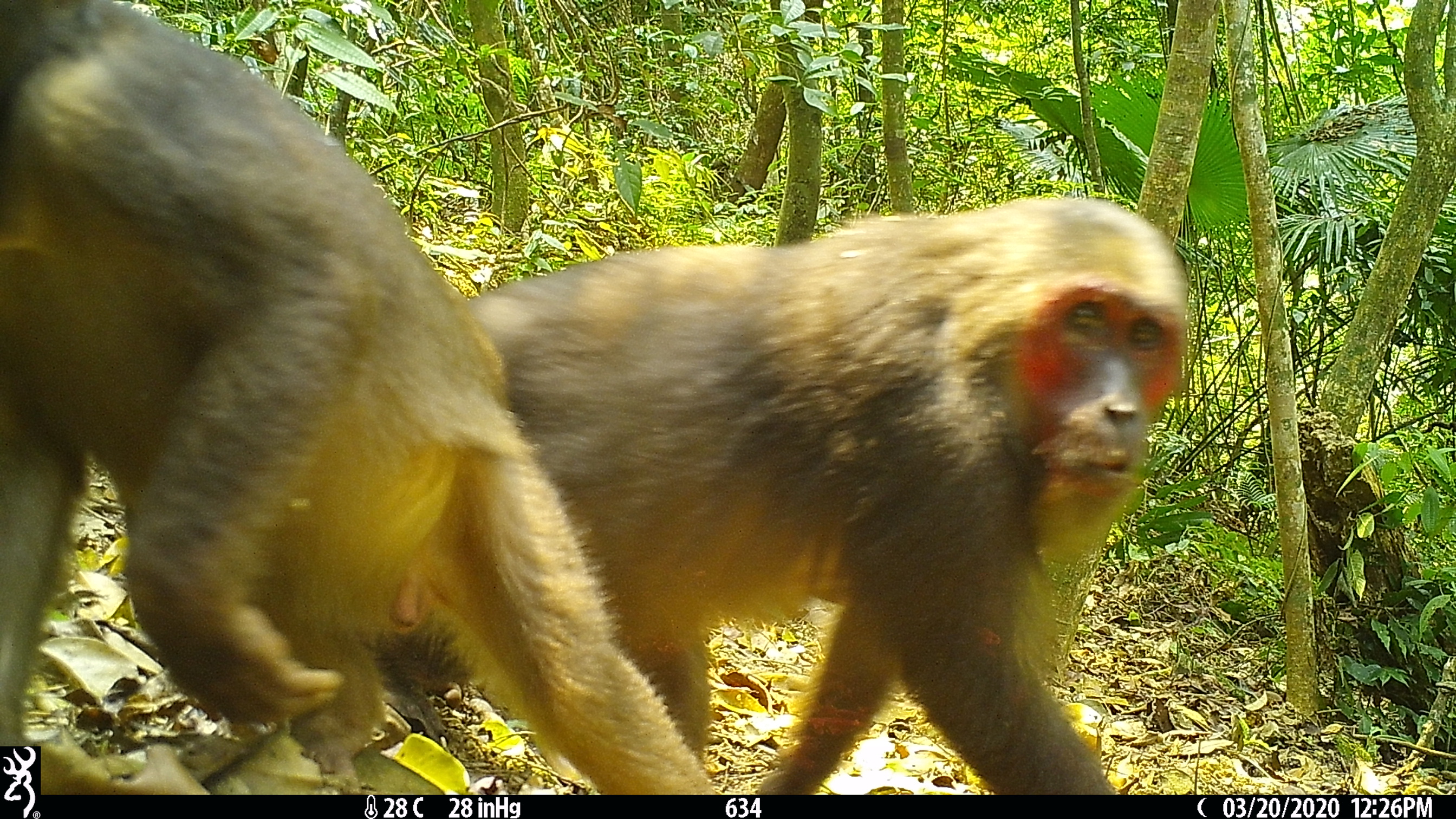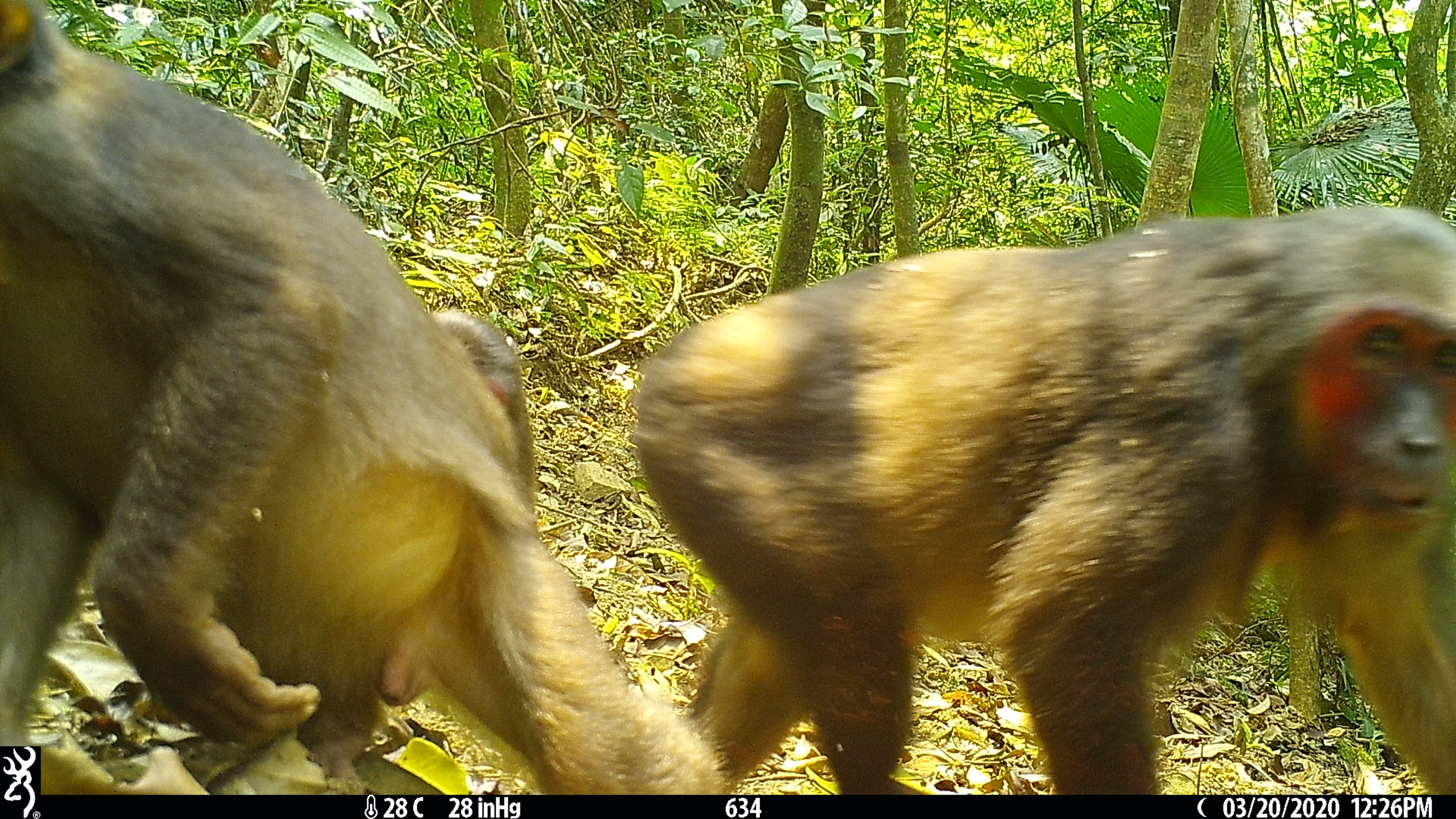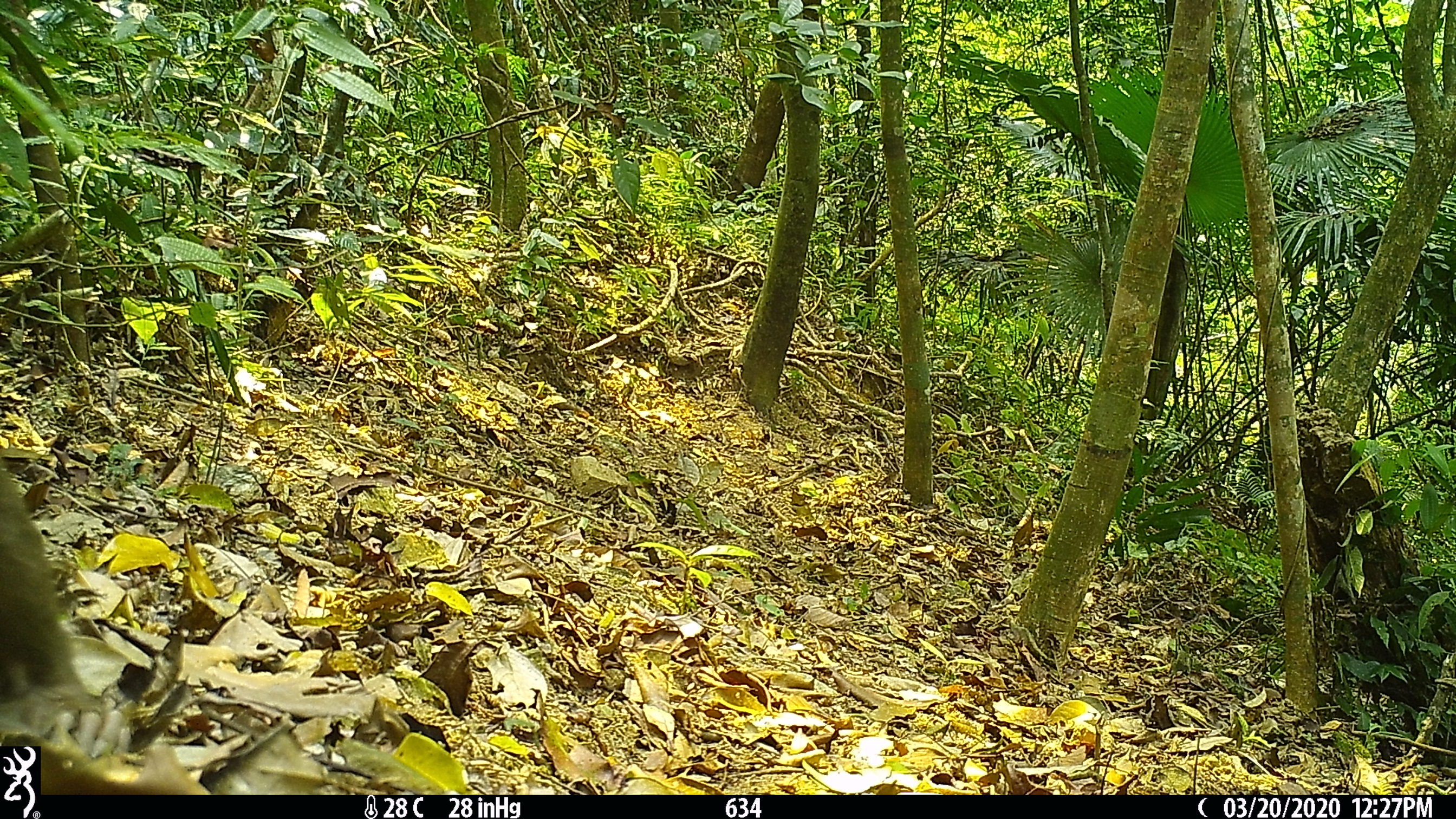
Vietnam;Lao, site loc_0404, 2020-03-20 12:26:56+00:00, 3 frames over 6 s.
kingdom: Animalia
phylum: Chordata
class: Mammalia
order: Primates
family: Cercopithecidae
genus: Macaca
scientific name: Macaca arctoides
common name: stump-tailed macaque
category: stump tailed macaque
Stump tailed macaque (stump-tailed macaque) (Macaca arctoides). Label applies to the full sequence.